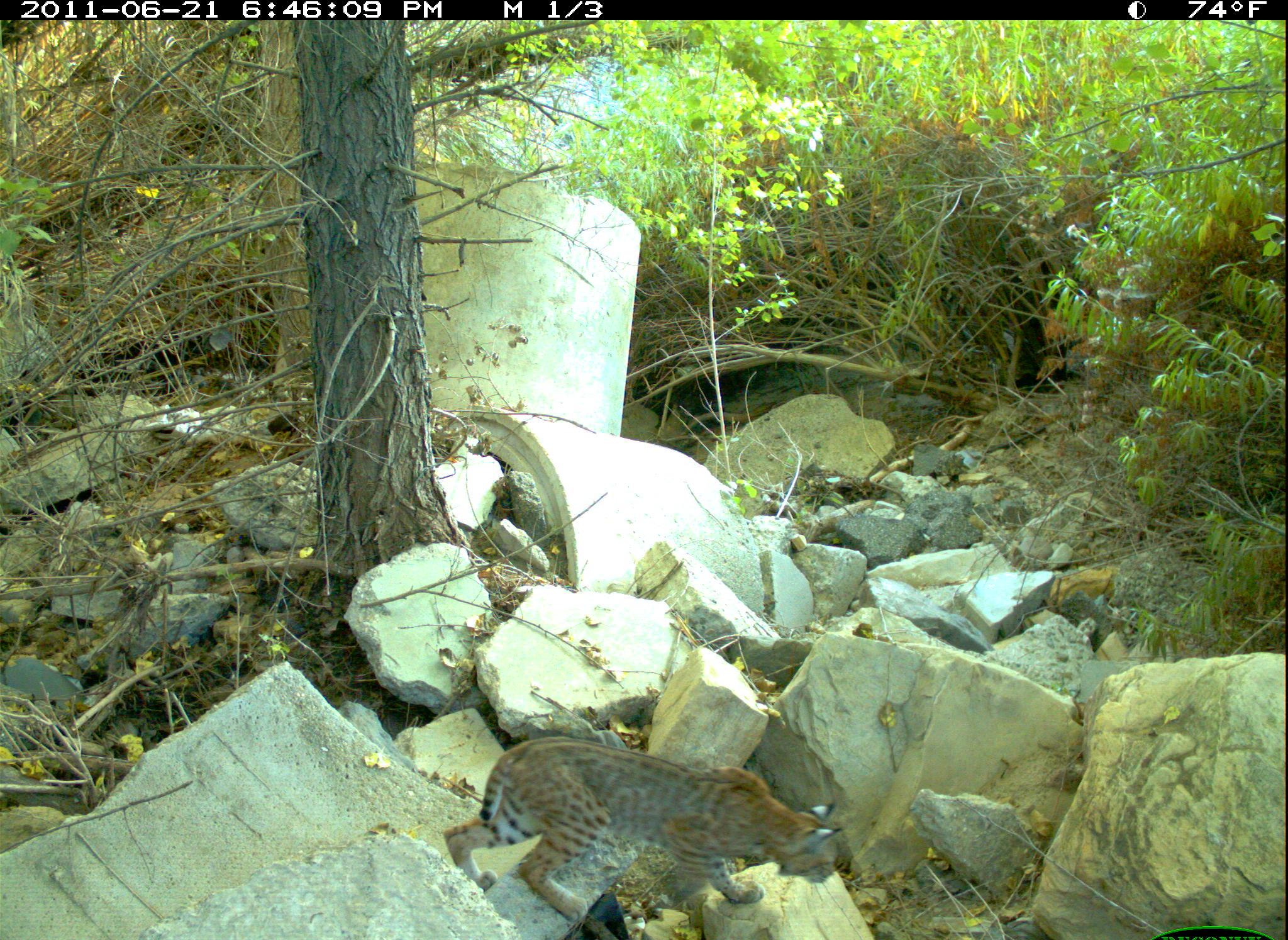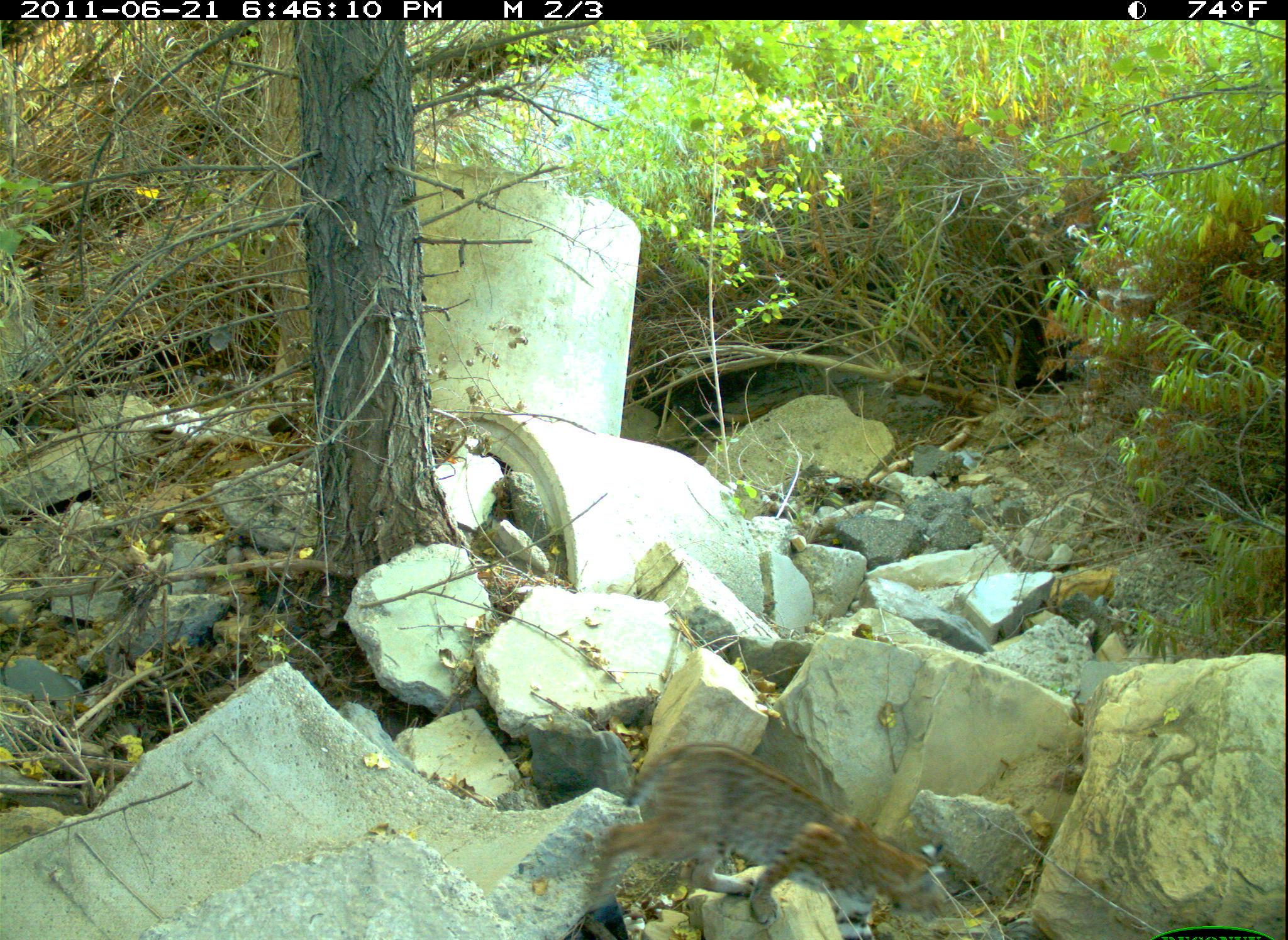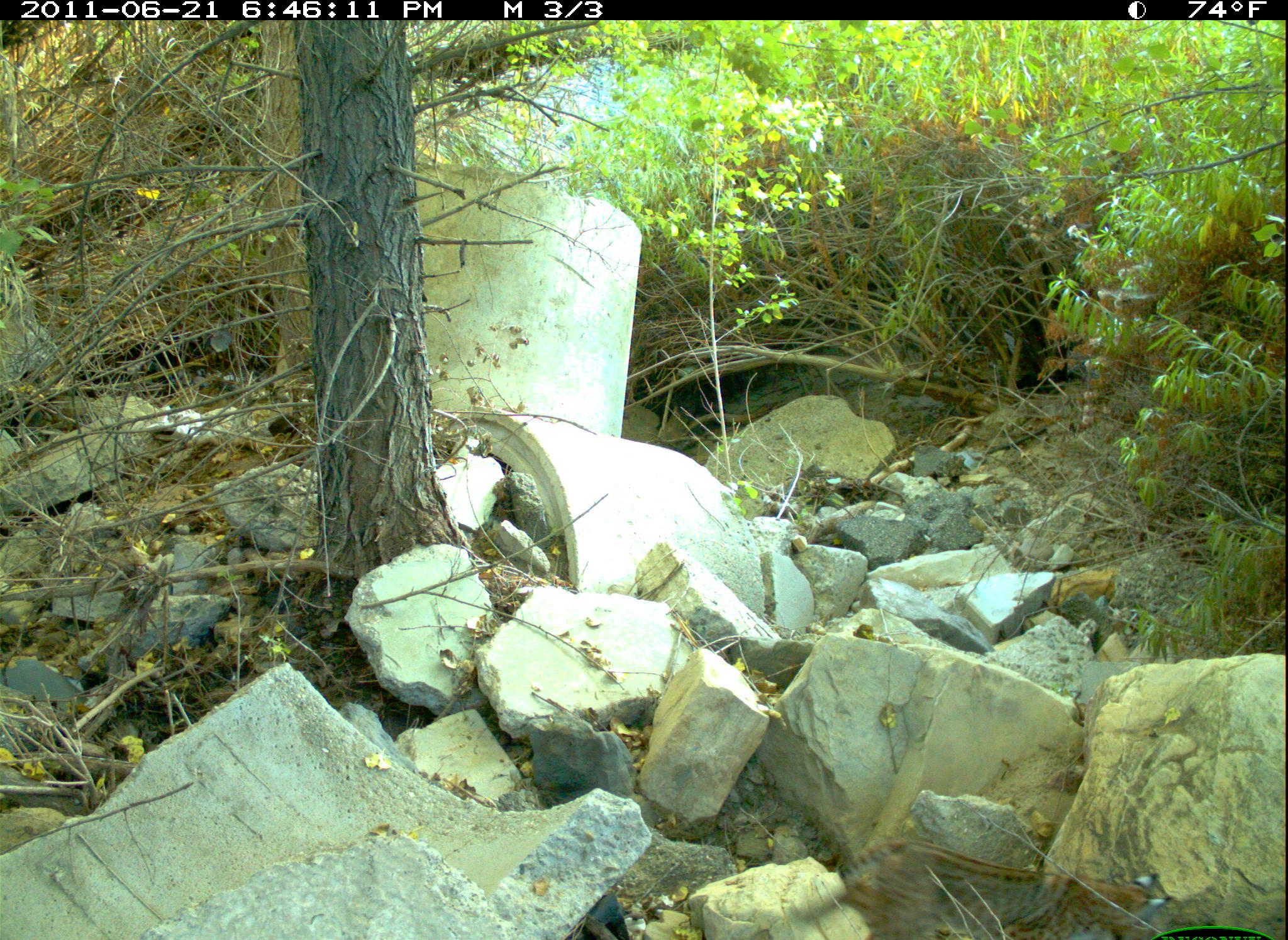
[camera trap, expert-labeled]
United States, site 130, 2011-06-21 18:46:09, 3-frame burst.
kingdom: Animalia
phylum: Chordata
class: Mammalia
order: Carnivora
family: Felidae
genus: Lynx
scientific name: Lynx rufus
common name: bobcat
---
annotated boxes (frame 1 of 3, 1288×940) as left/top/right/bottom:
bobcat: 443/731/850/926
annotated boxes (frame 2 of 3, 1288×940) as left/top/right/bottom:
bobcat: 580/733/947/933